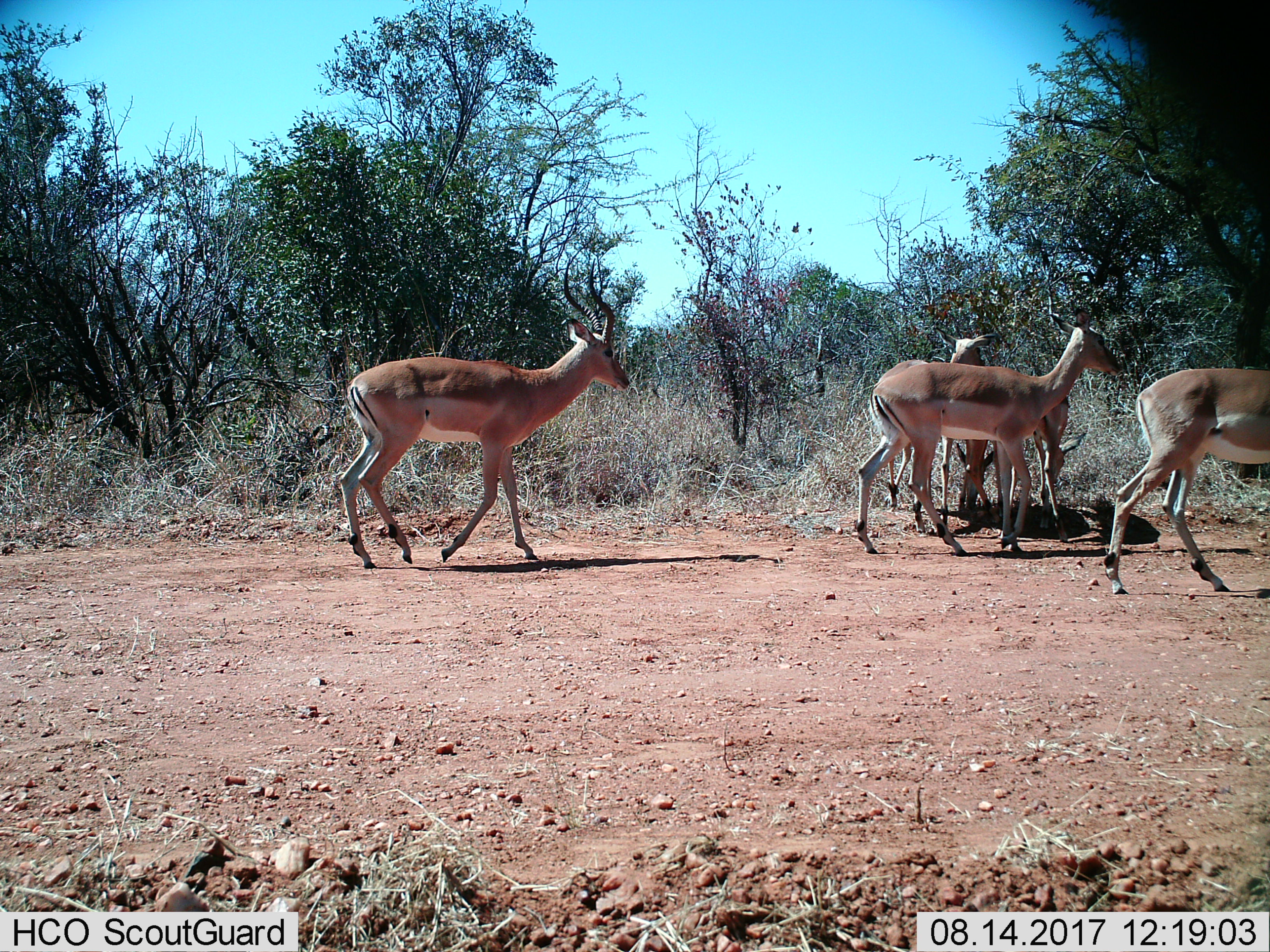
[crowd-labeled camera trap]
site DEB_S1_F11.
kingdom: Animalia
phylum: Chordata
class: Mammalia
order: Artiodactyla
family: Bovidae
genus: Aepyceros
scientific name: Aepyceros melampus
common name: impala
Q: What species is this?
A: Impala (Aepyceros melampus).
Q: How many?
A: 6.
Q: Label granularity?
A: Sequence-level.